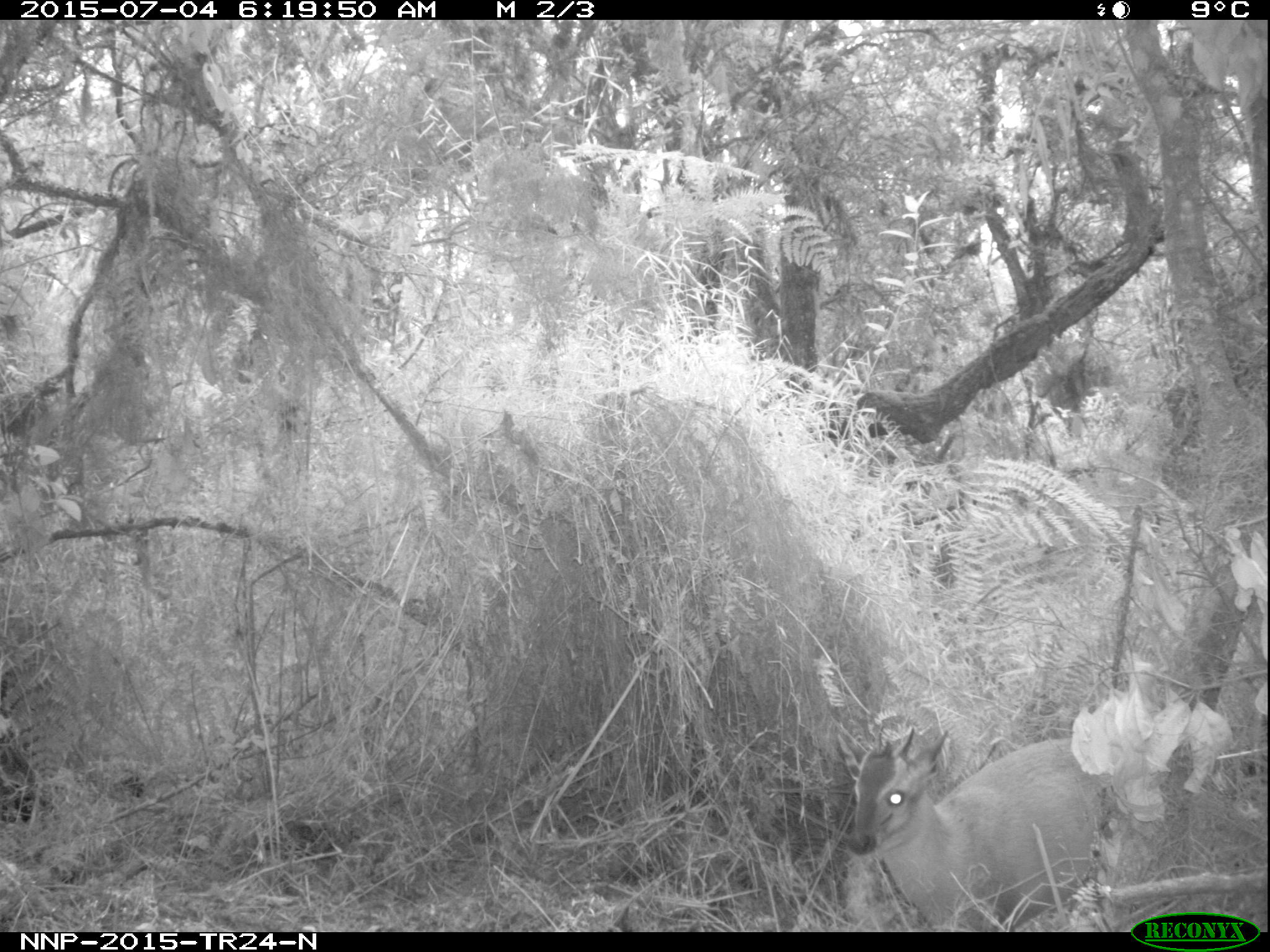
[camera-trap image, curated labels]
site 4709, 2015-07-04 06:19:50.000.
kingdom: Animalia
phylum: Chordata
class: Mammalia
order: Artiodactyla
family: Bovidae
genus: Cephalophus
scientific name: Cephalophus nigrifrons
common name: black-fronted duiker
Cephalophus nigrifrons (black-fronted duiker), count 1.